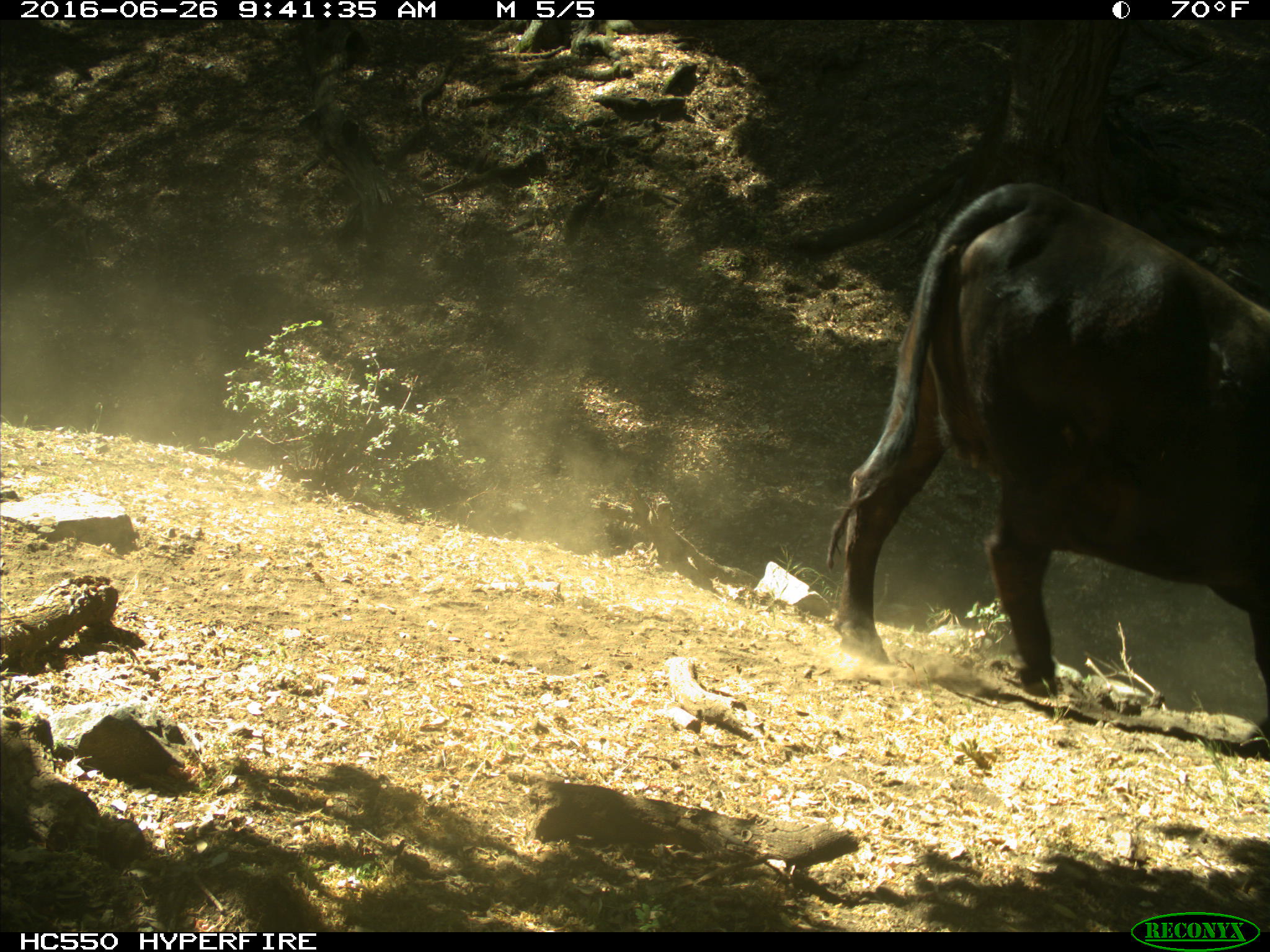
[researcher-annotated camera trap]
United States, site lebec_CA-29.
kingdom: Animalia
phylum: Chordata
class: Mammalia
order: Artiodactyla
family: Bovidae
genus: Bos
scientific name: Bos taurus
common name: domestic cow